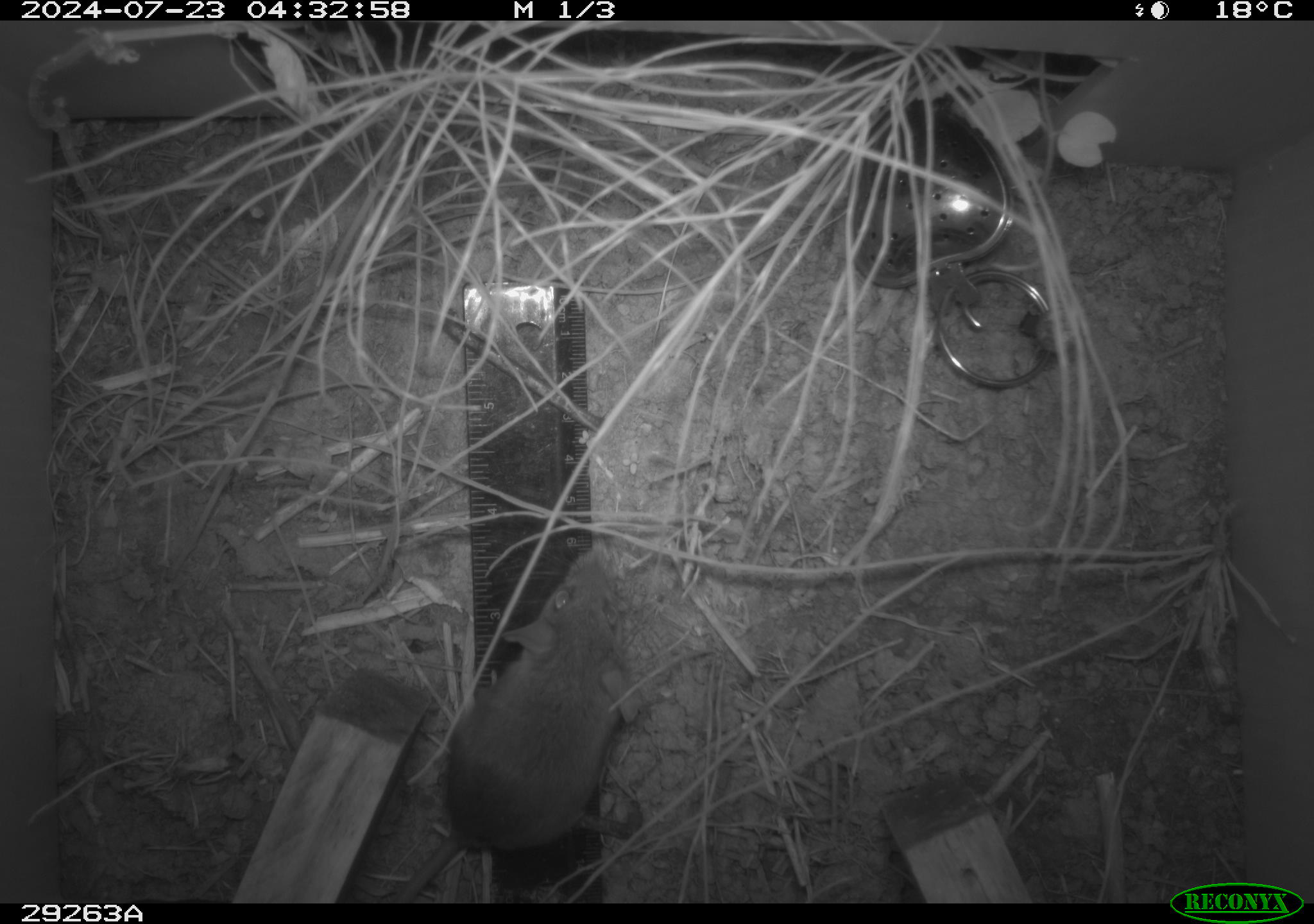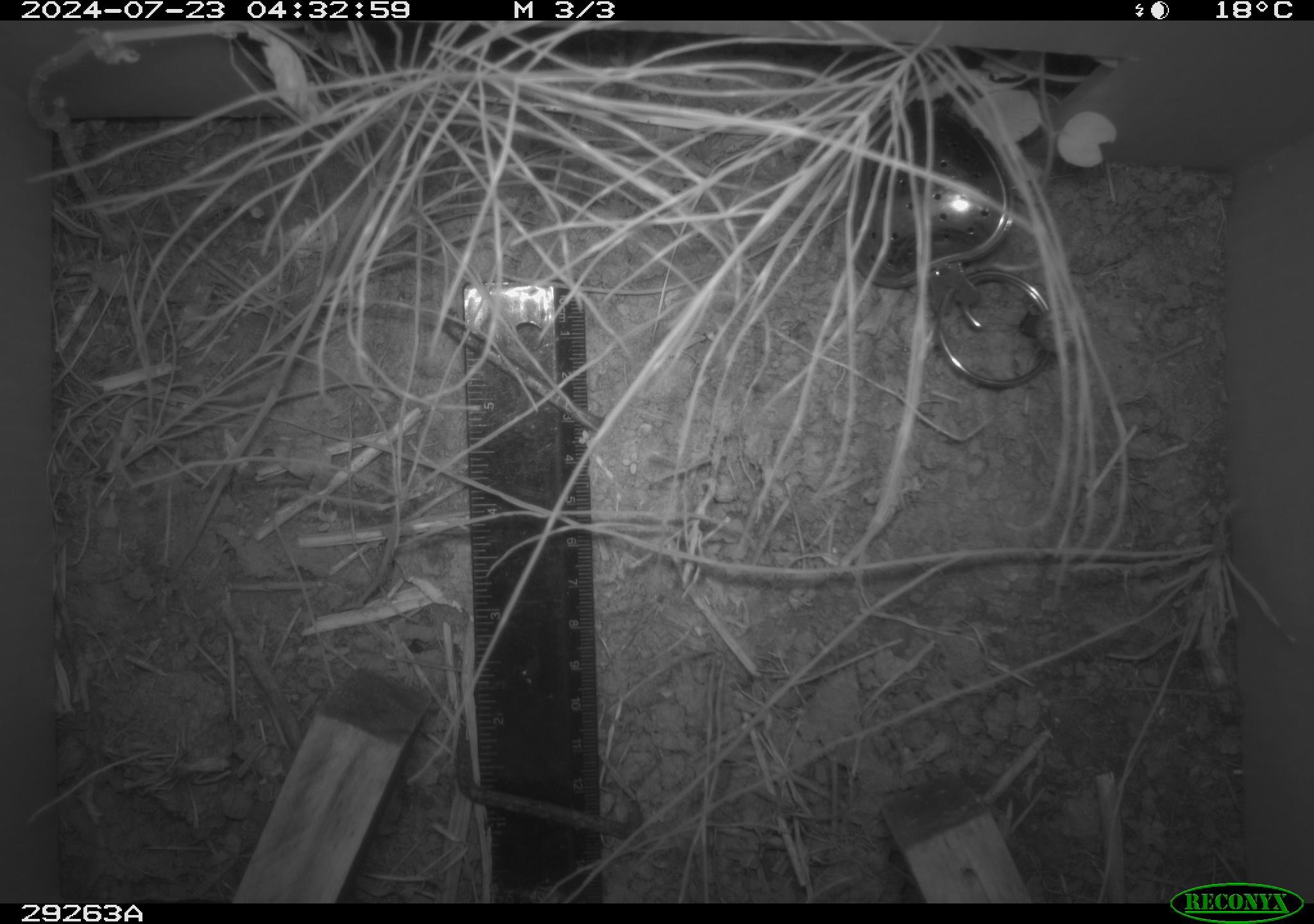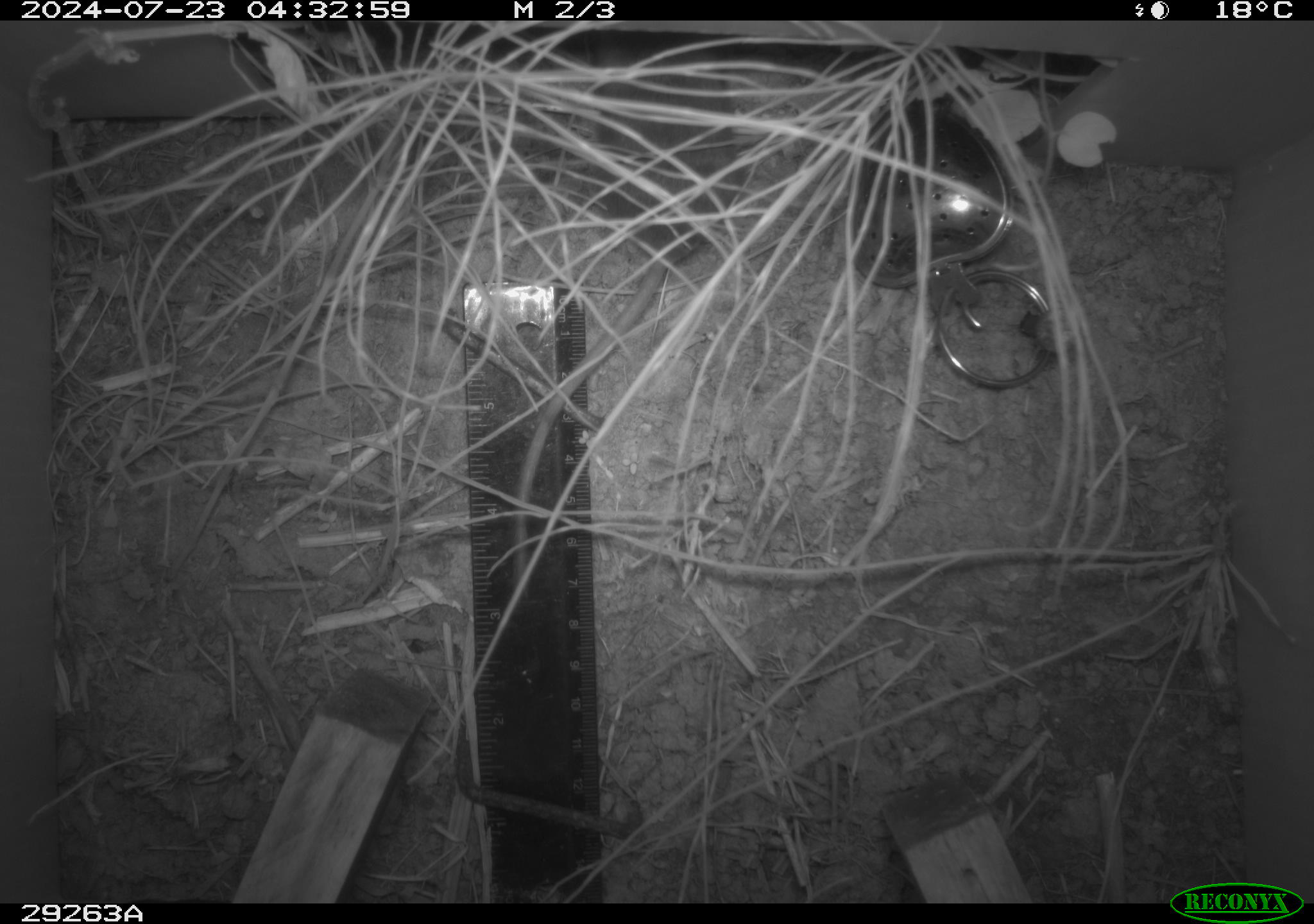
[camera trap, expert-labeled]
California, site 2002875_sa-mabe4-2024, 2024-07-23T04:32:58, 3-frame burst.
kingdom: Animalia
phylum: Chordata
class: Mammalia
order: Rodentia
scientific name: Rodentia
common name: rodent